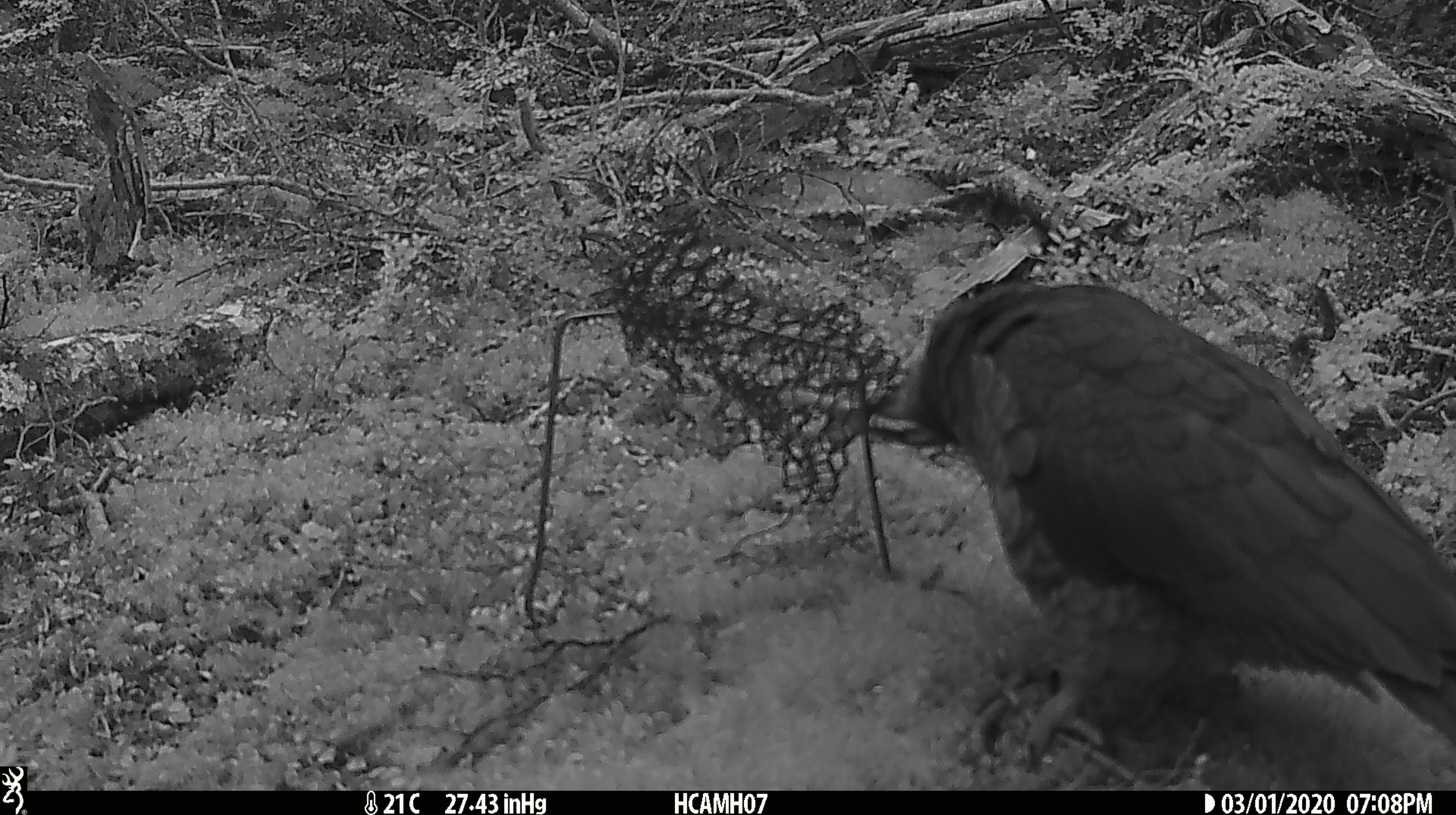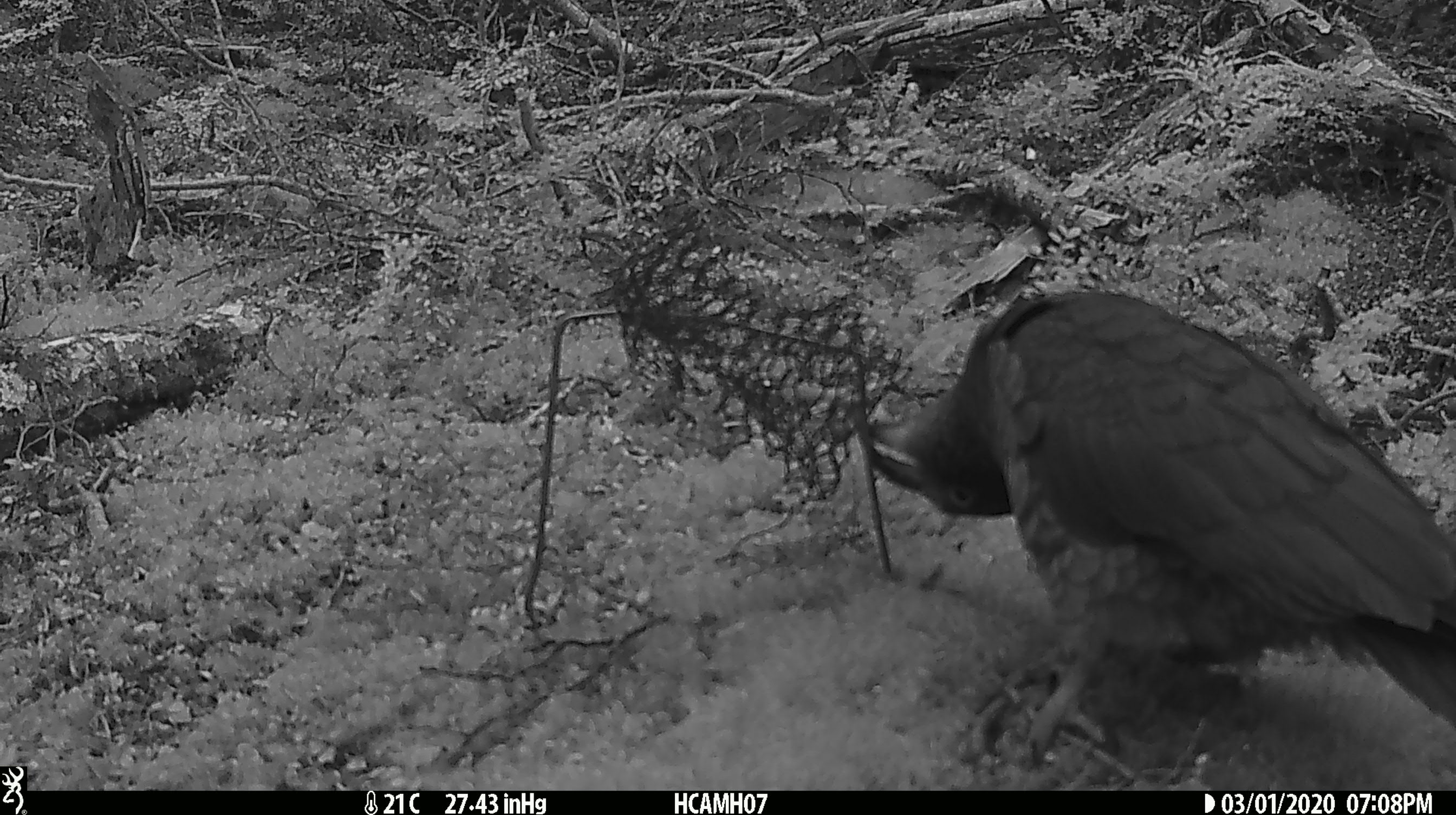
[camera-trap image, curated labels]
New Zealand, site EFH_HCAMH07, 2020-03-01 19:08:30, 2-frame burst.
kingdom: Animalia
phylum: Chordata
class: Aves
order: Psittaciformes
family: Strigopidae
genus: Nestor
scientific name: Nestor notabilis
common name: kea